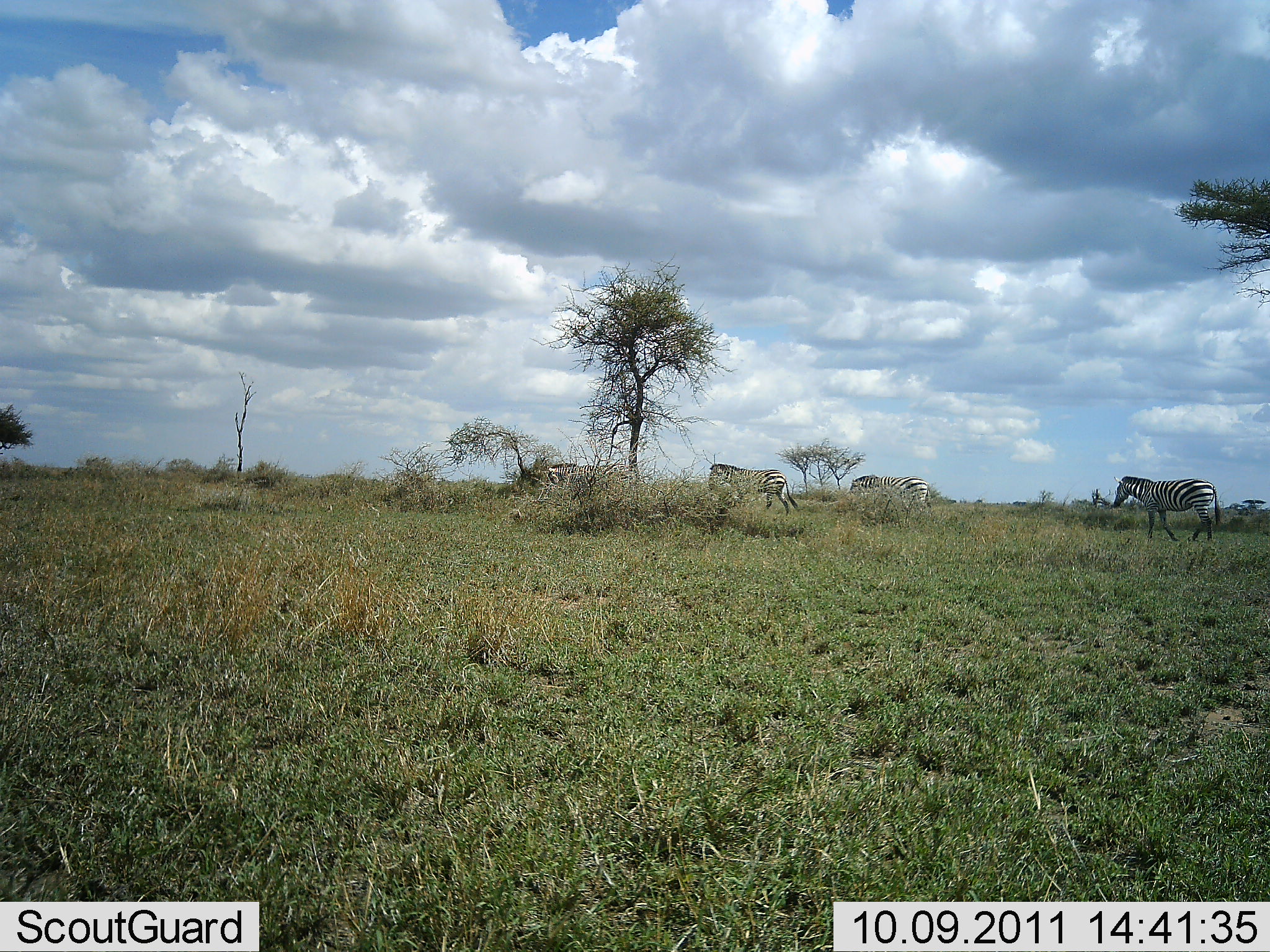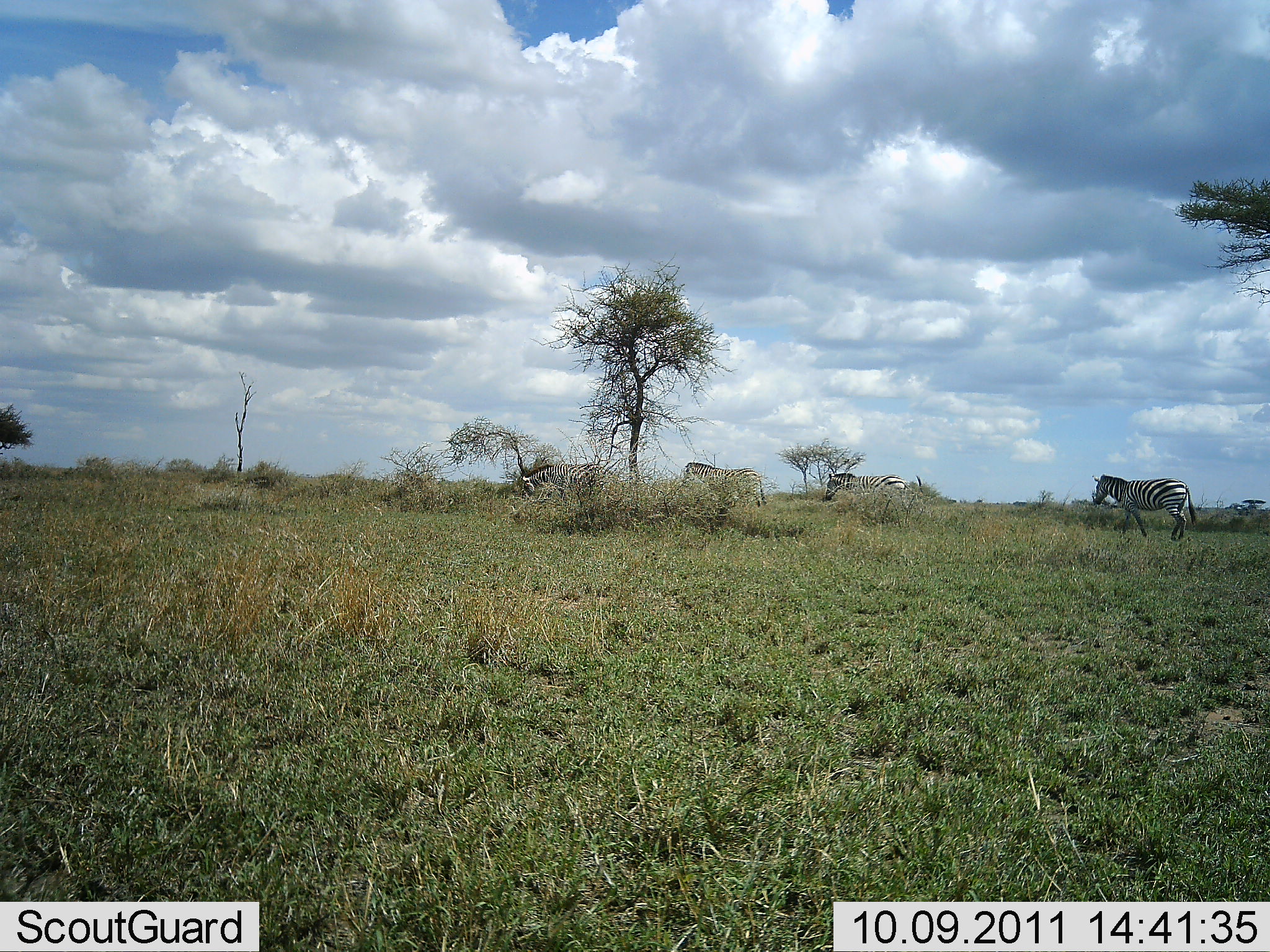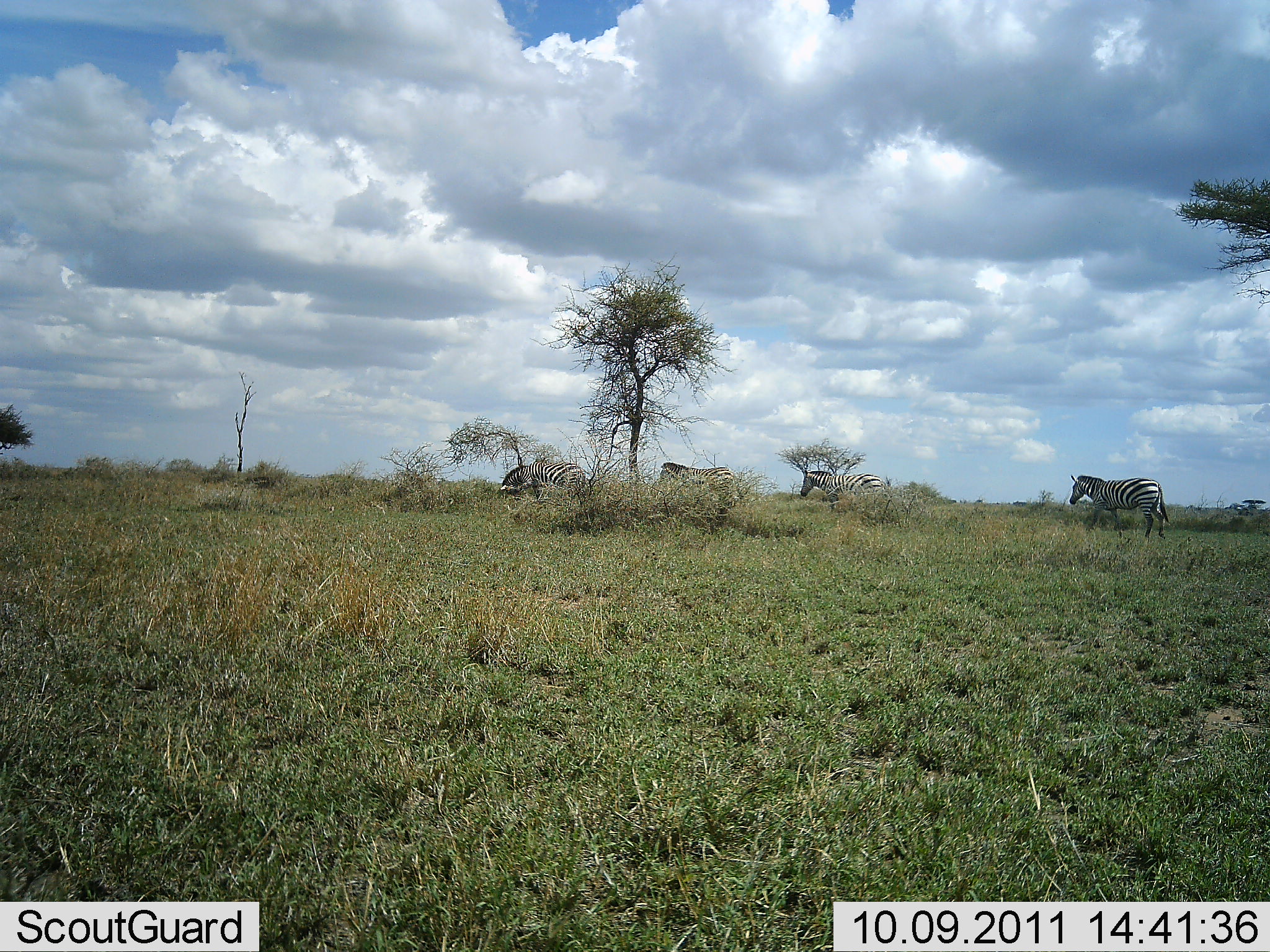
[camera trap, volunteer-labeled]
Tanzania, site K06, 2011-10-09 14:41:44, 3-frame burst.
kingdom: Animalia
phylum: Chordata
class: Mammalia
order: Perissodactyla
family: Equidae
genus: Equus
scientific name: Equus quagga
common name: plains zebra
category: zebra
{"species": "zebra (plains zebra) (Equus quagga)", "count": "4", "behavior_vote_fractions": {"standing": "8%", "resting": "0%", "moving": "92%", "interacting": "0%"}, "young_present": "8%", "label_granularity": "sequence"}